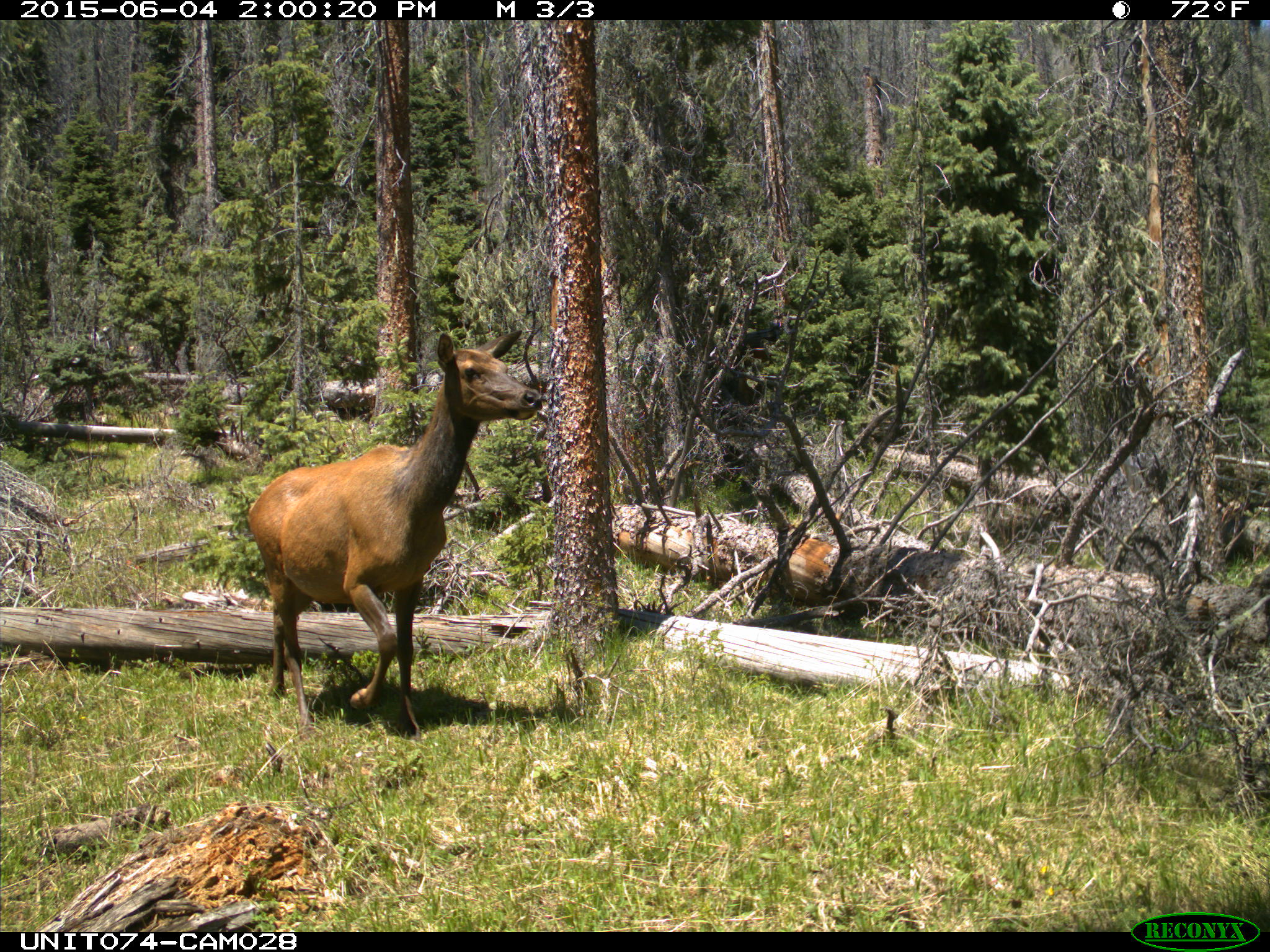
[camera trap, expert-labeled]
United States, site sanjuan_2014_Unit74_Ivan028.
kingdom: Animalia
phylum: Chordata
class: Mammalia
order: Artiodactyla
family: Cervidae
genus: Cervus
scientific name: Cervus elaphus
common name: red deer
Cervus elaphus (red deer).